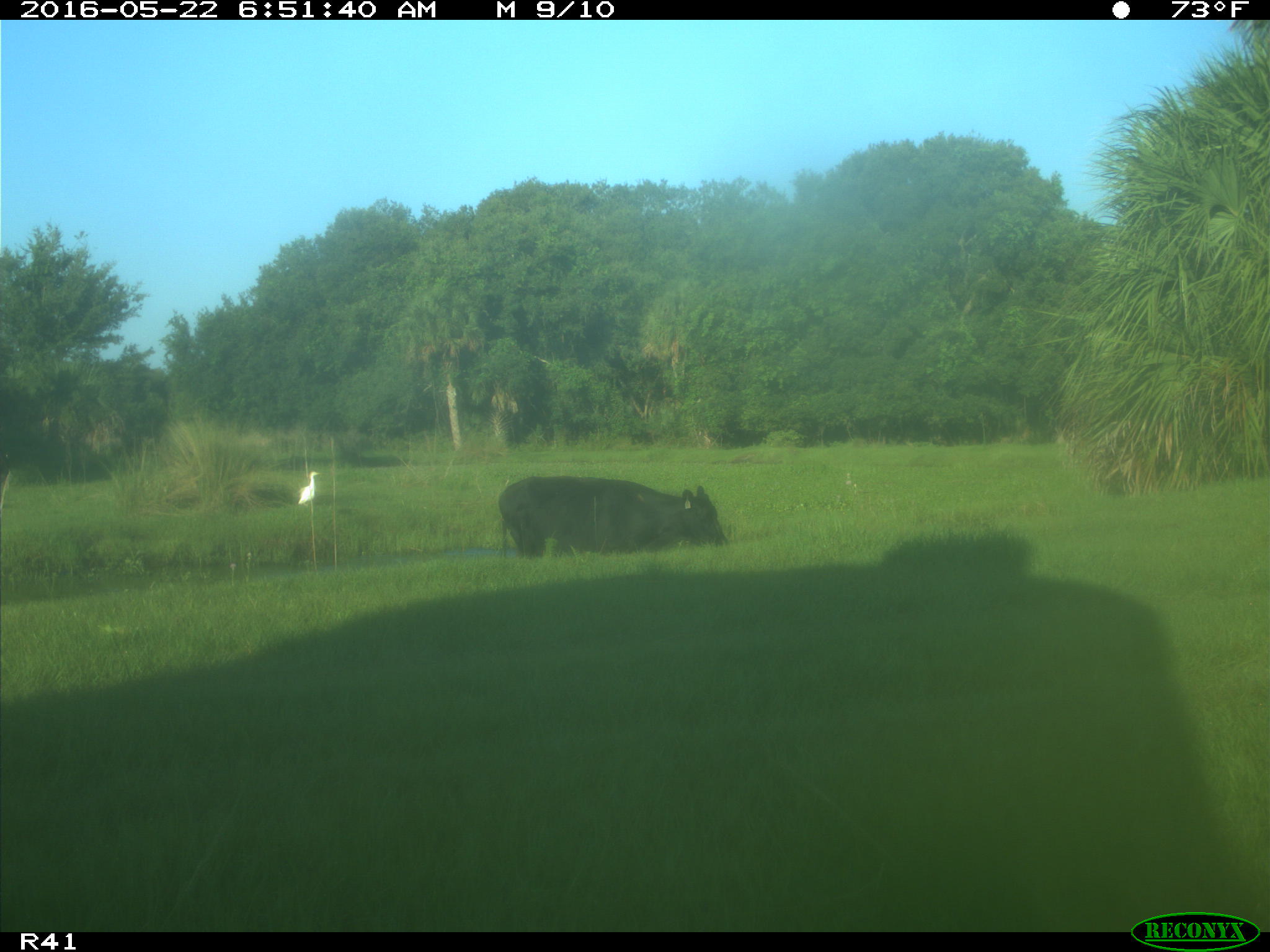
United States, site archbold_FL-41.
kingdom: Animalia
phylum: Chordata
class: Mammalia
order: Artiodactyla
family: Bovidae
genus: Bos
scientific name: Bos taurus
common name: domestic cow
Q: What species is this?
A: Bos taurus (domestic cow).